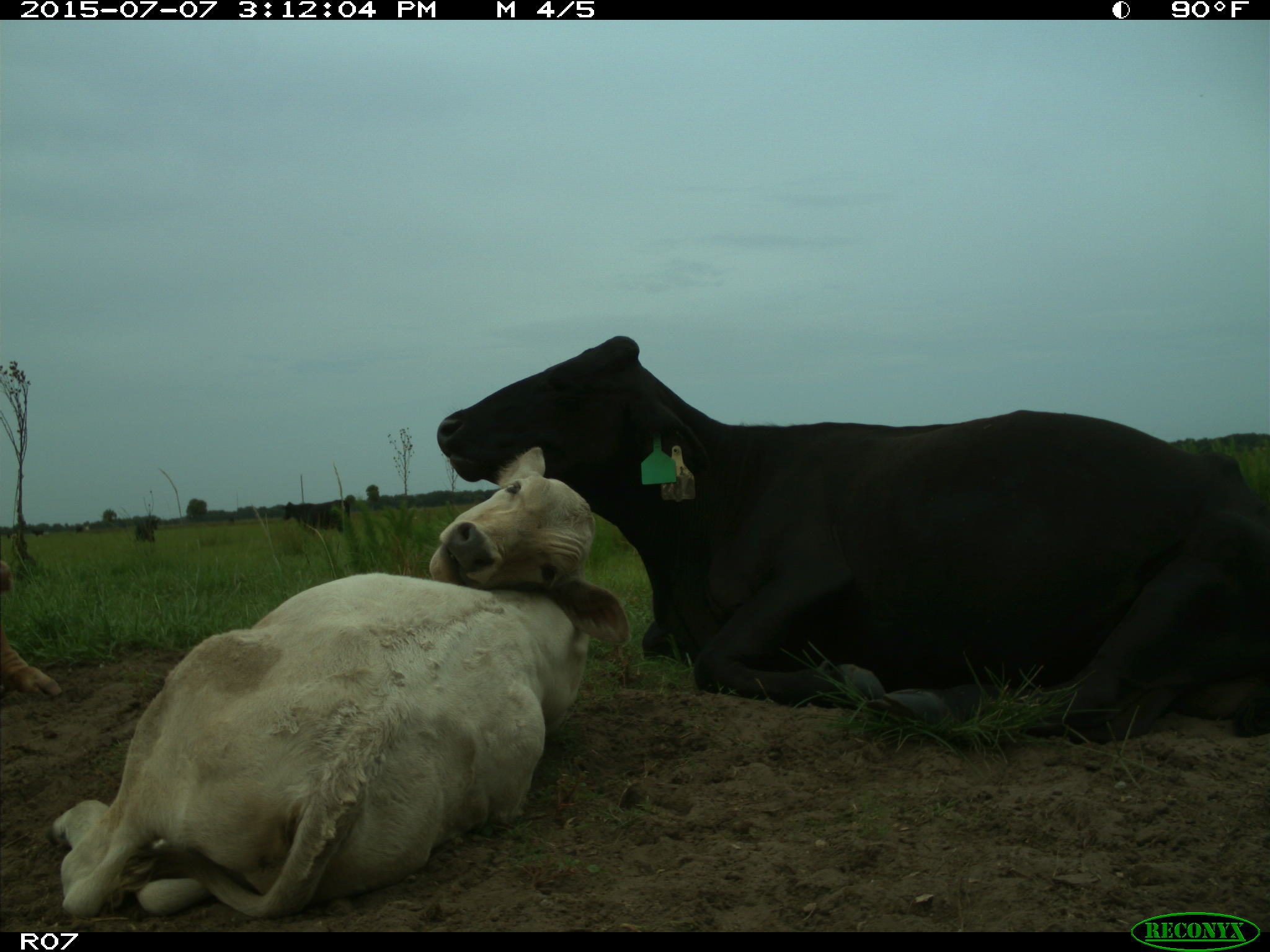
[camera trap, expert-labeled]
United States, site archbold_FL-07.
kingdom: Animalia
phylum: Chordata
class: Mammalia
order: Artiodactyla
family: Bovidae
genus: Bos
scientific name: Bos taurus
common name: domestic cow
Bos taurus (domestic cow).